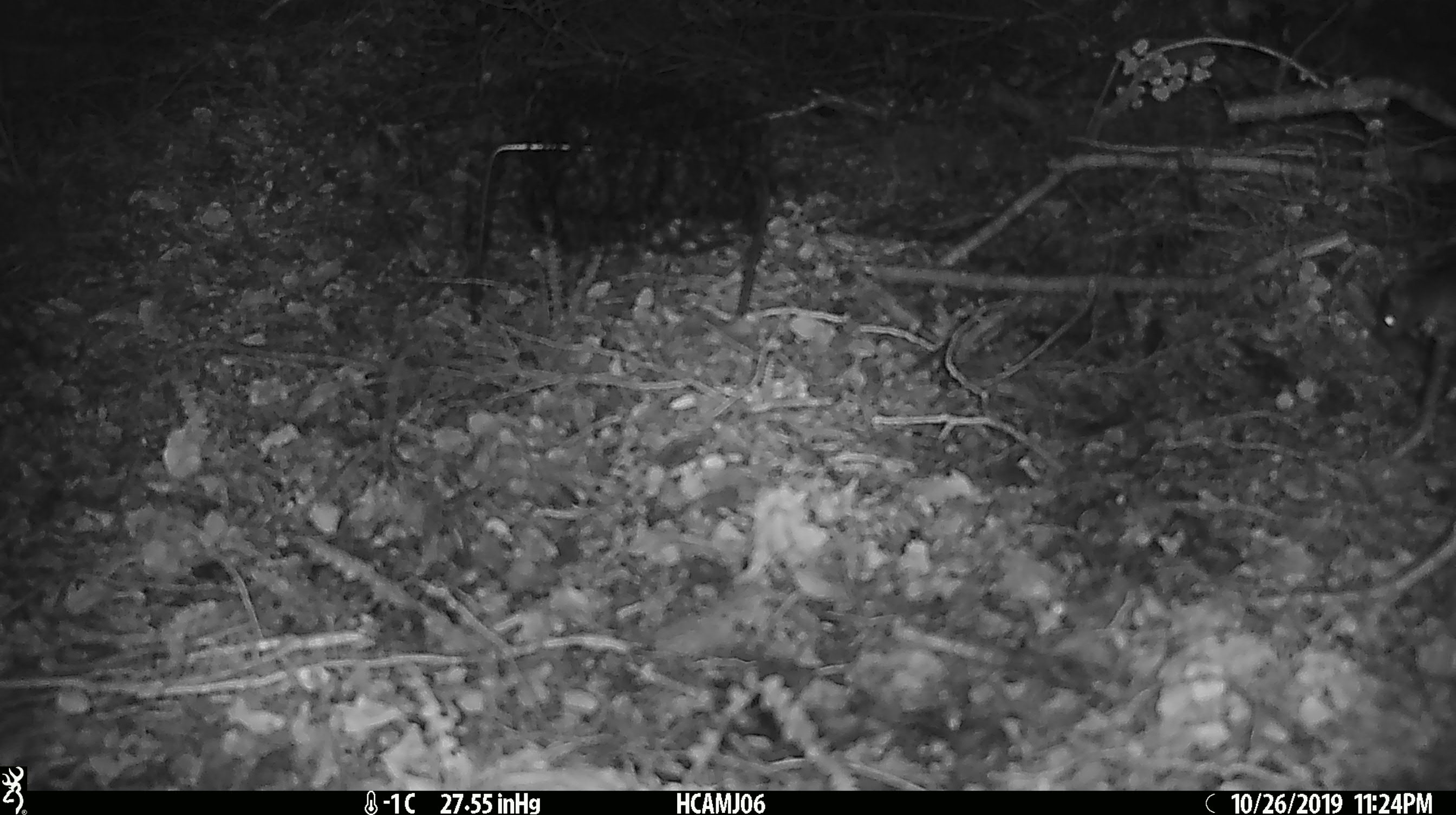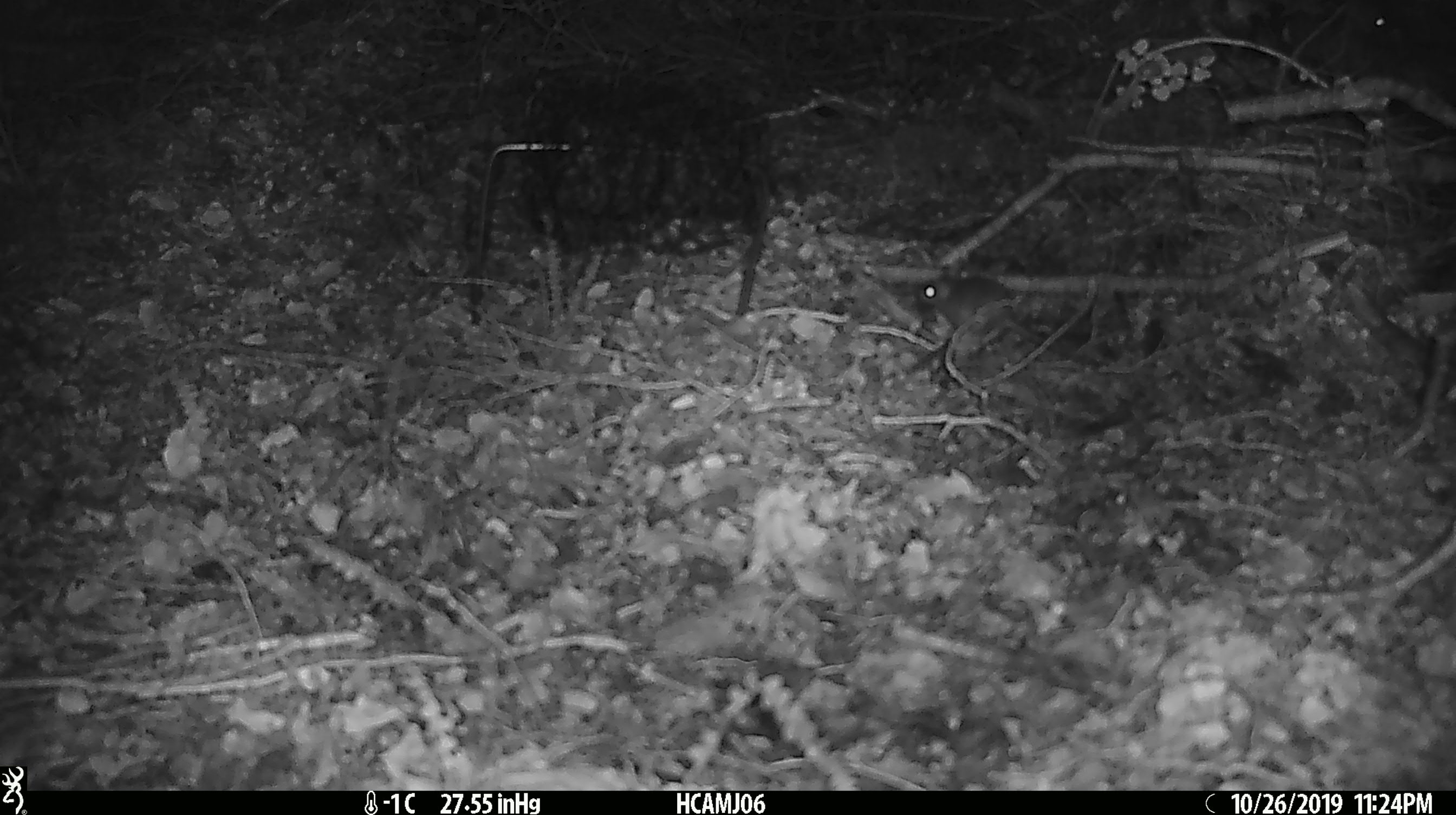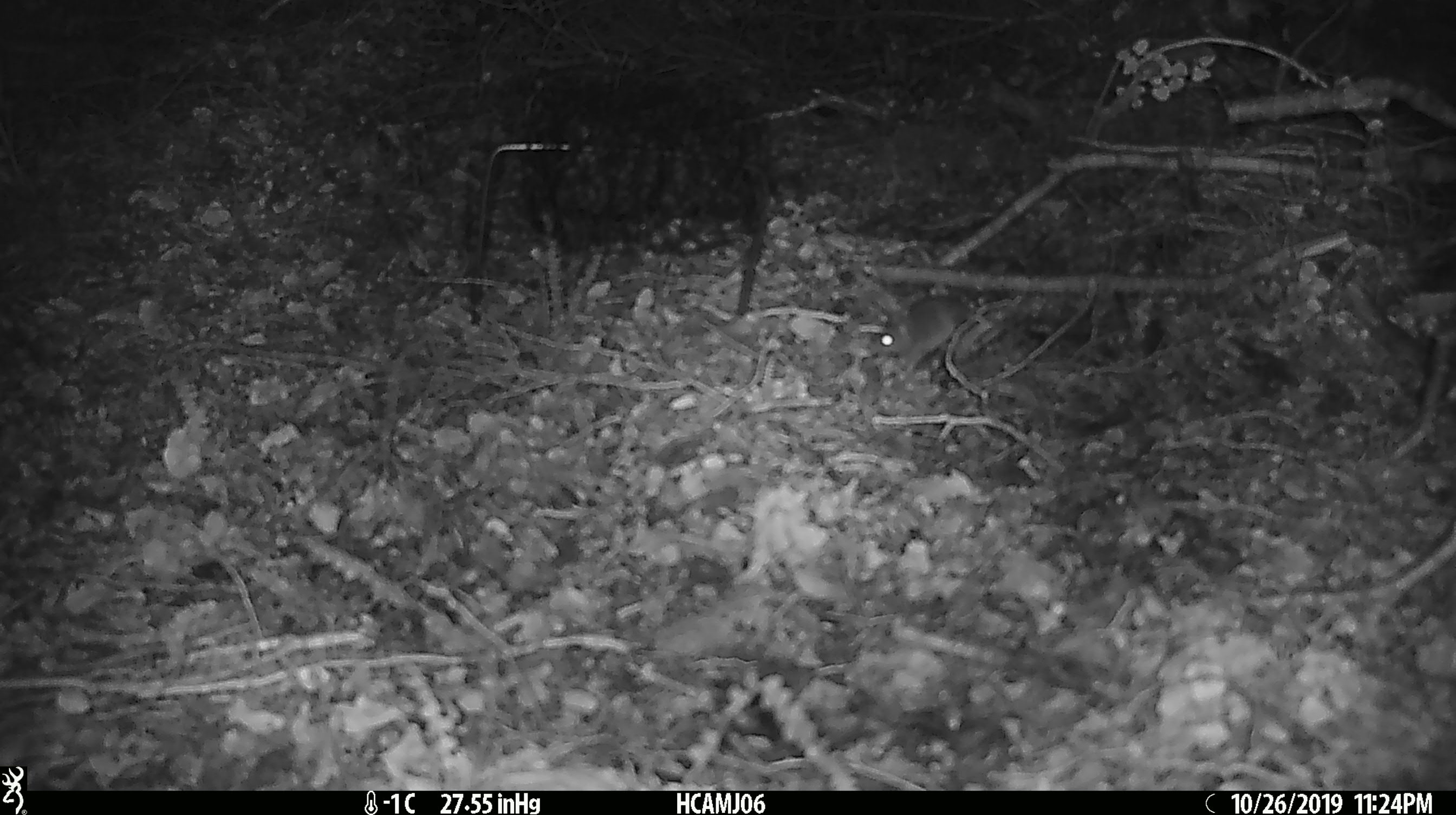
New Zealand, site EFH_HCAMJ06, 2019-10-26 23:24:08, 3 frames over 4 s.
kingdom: Animalia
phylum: Chordata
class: Mammalia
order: Rodentia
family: Muridae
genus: Mus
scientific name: Mus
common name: mouse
Mouse (Mus).